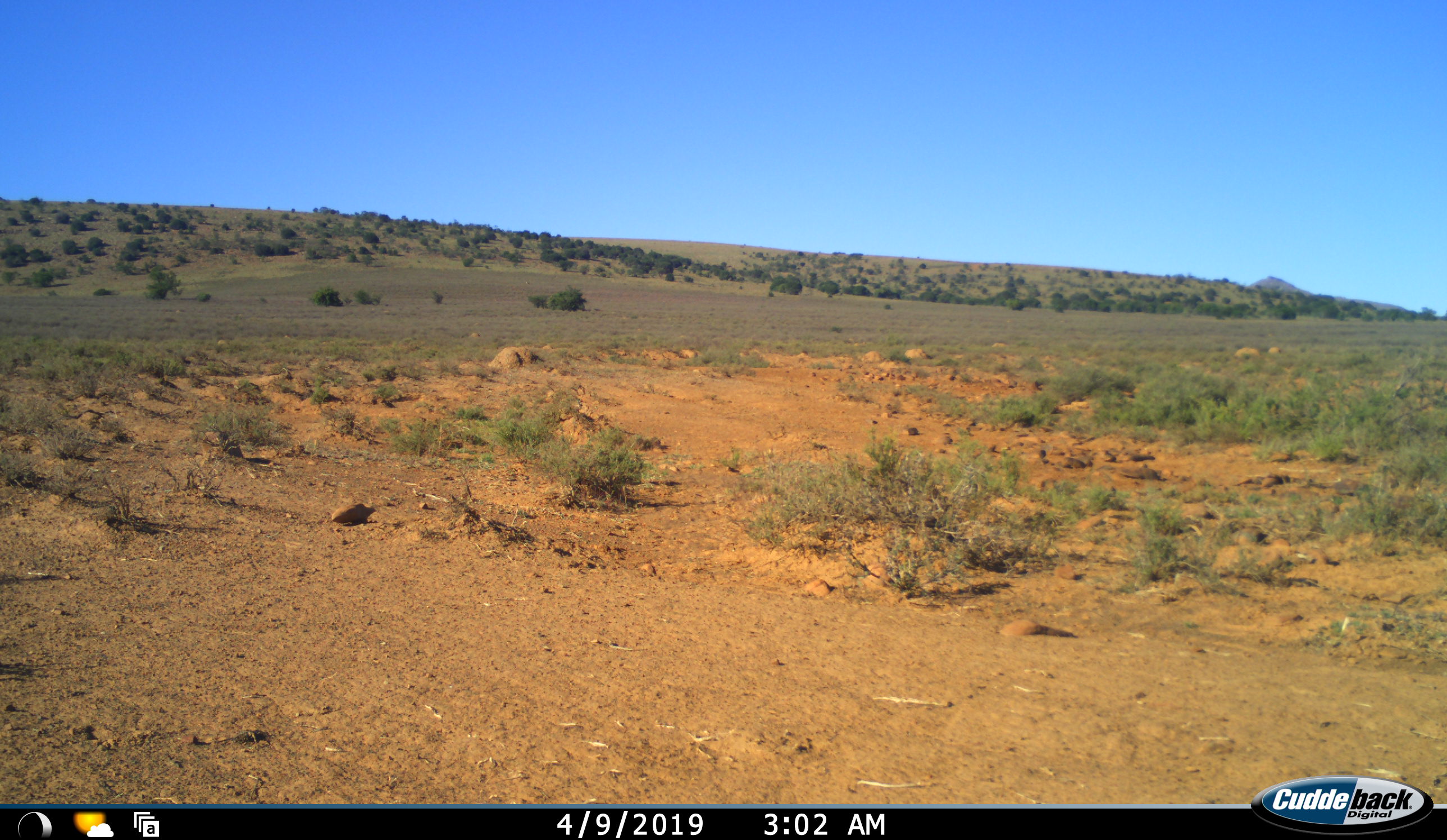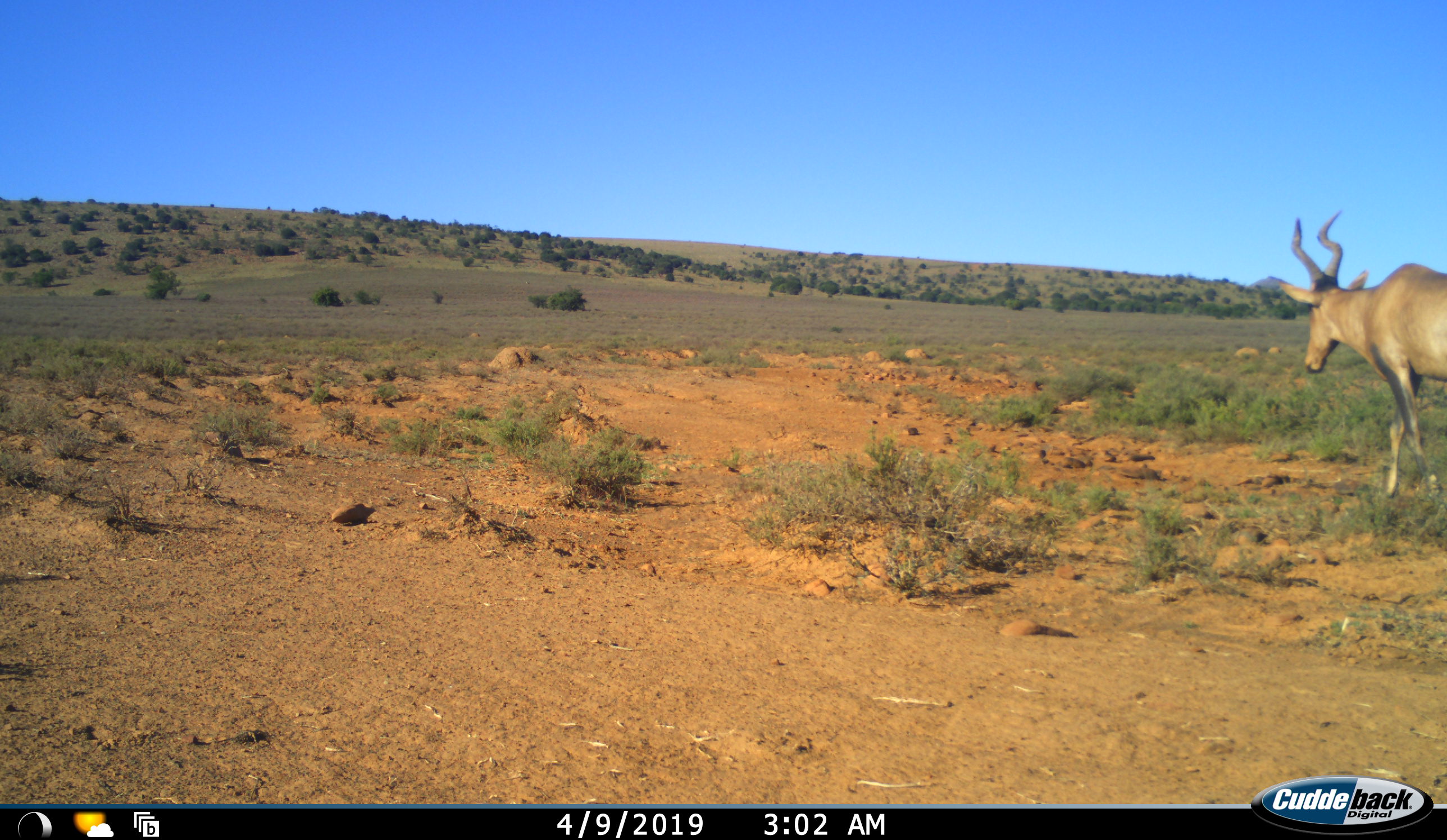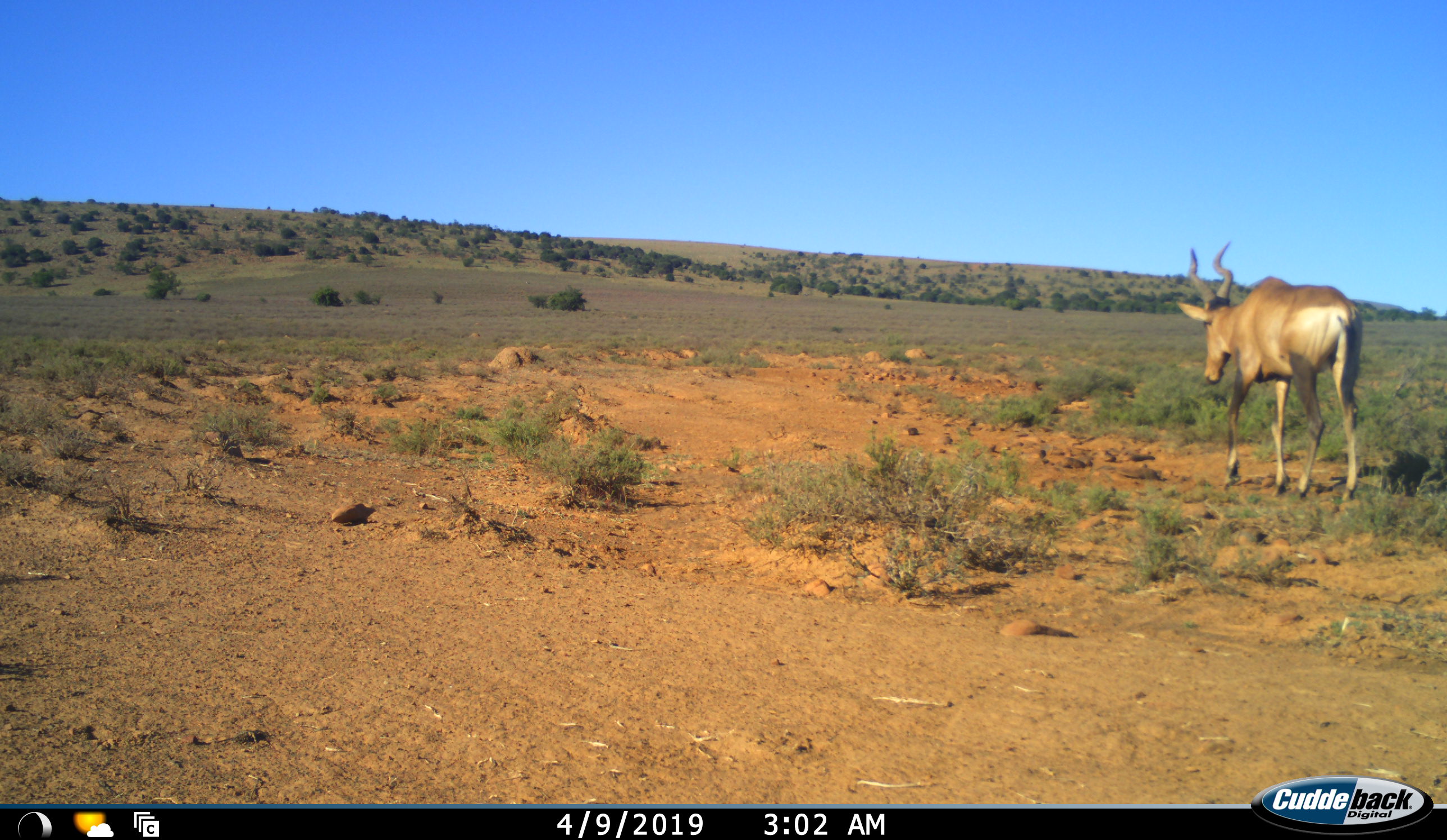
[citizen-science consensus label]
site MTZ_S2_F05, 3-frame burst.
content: unidentified animal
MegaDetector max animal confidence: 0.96